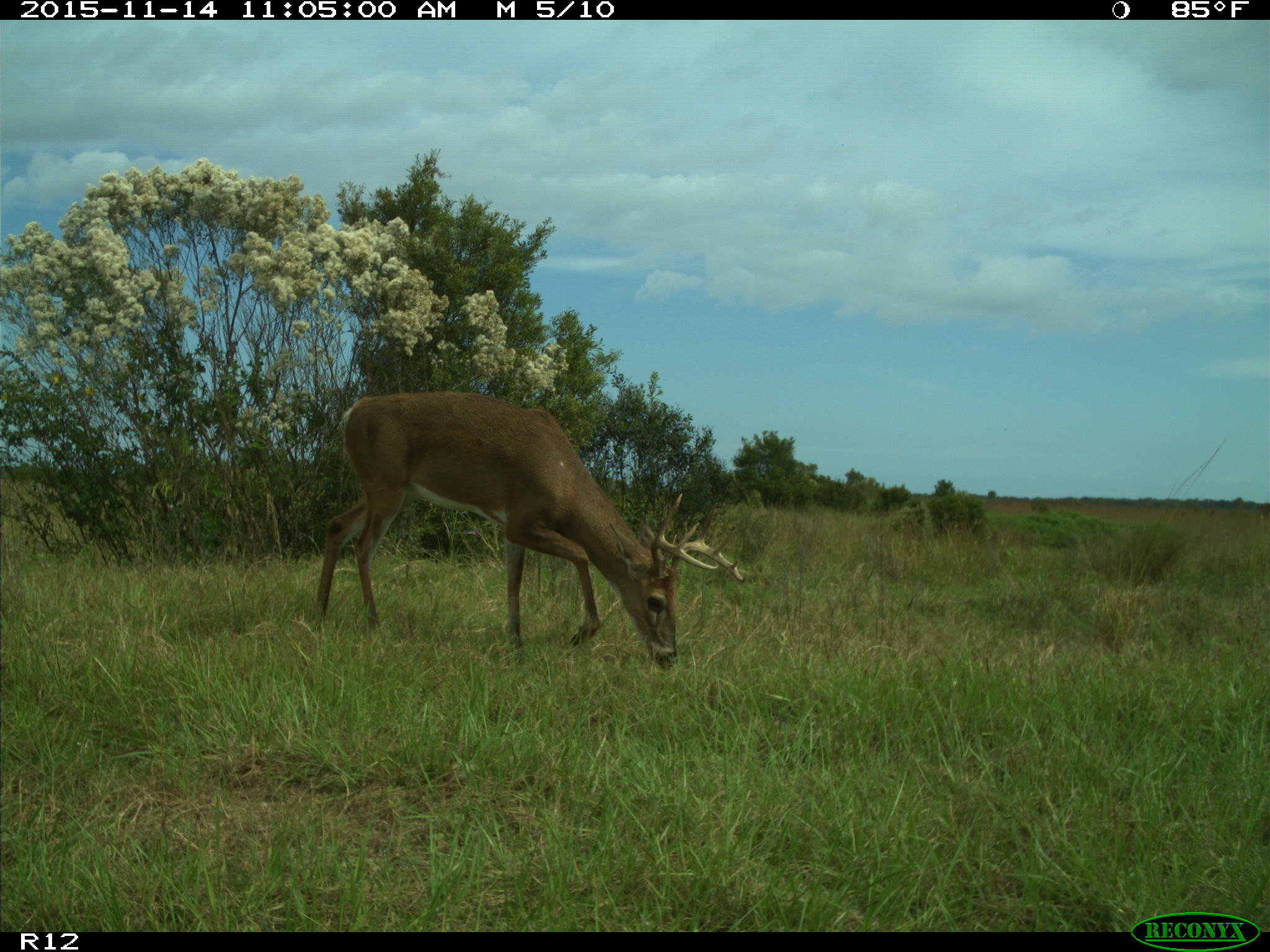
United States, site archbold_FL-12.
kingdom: Animalia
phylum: Chordata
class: Mammalia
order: Artiodactyla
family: Cervidae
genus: Odocoileus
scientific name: Odocoileus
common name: deer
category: unidentified deer